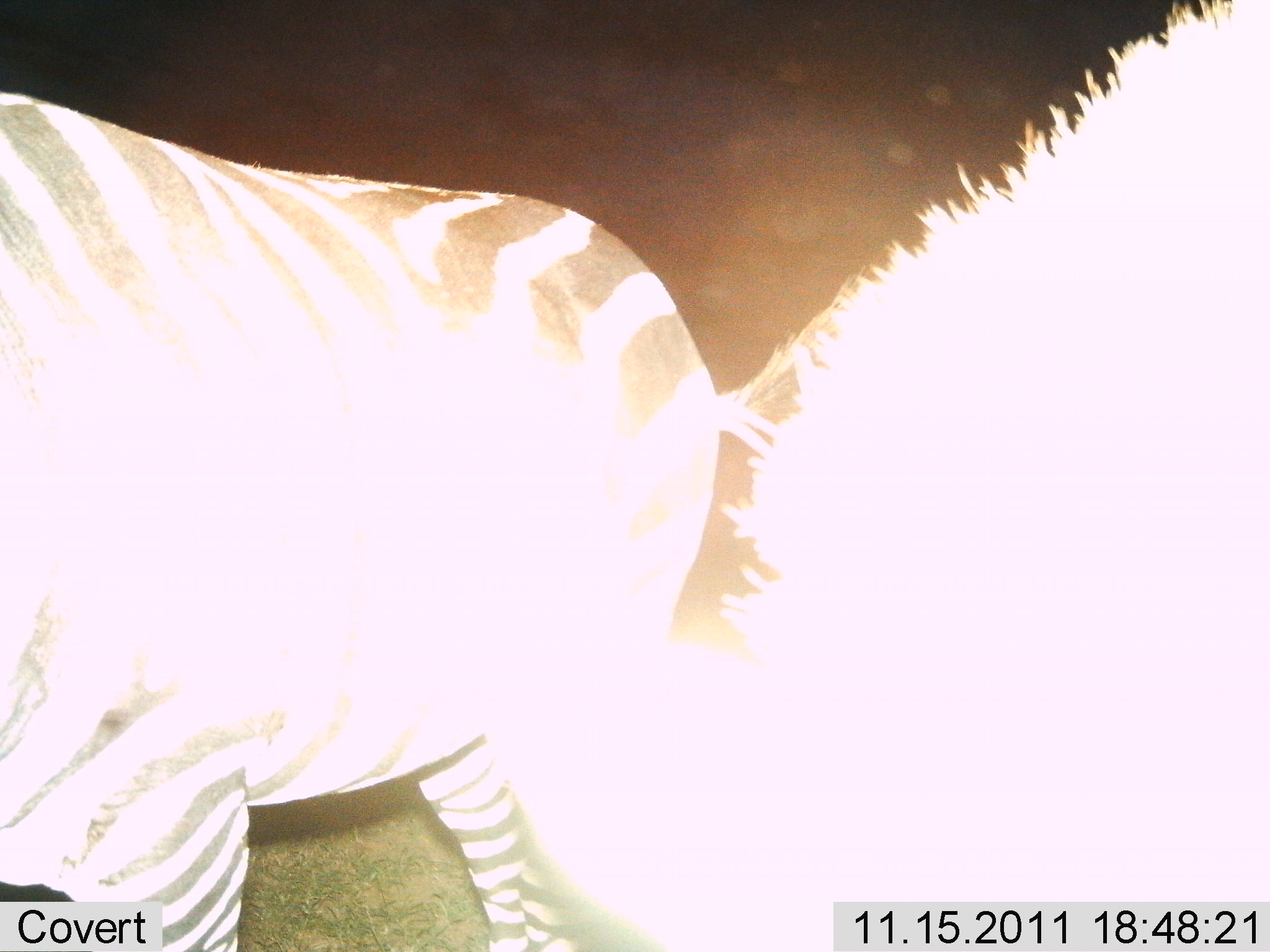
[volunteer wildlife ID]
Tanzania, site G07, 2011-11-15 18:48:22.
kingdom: Animalia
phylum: Chordata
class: Mammalia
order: Perissodactyla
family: Equidae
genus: Equus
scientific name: Equus quagga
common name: plains zebra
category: zebra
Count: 1.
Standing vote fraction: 92%.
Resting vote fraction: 8%.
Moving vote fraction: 0%.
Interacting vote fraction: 0%.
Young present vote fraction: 0%.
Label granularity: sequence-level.